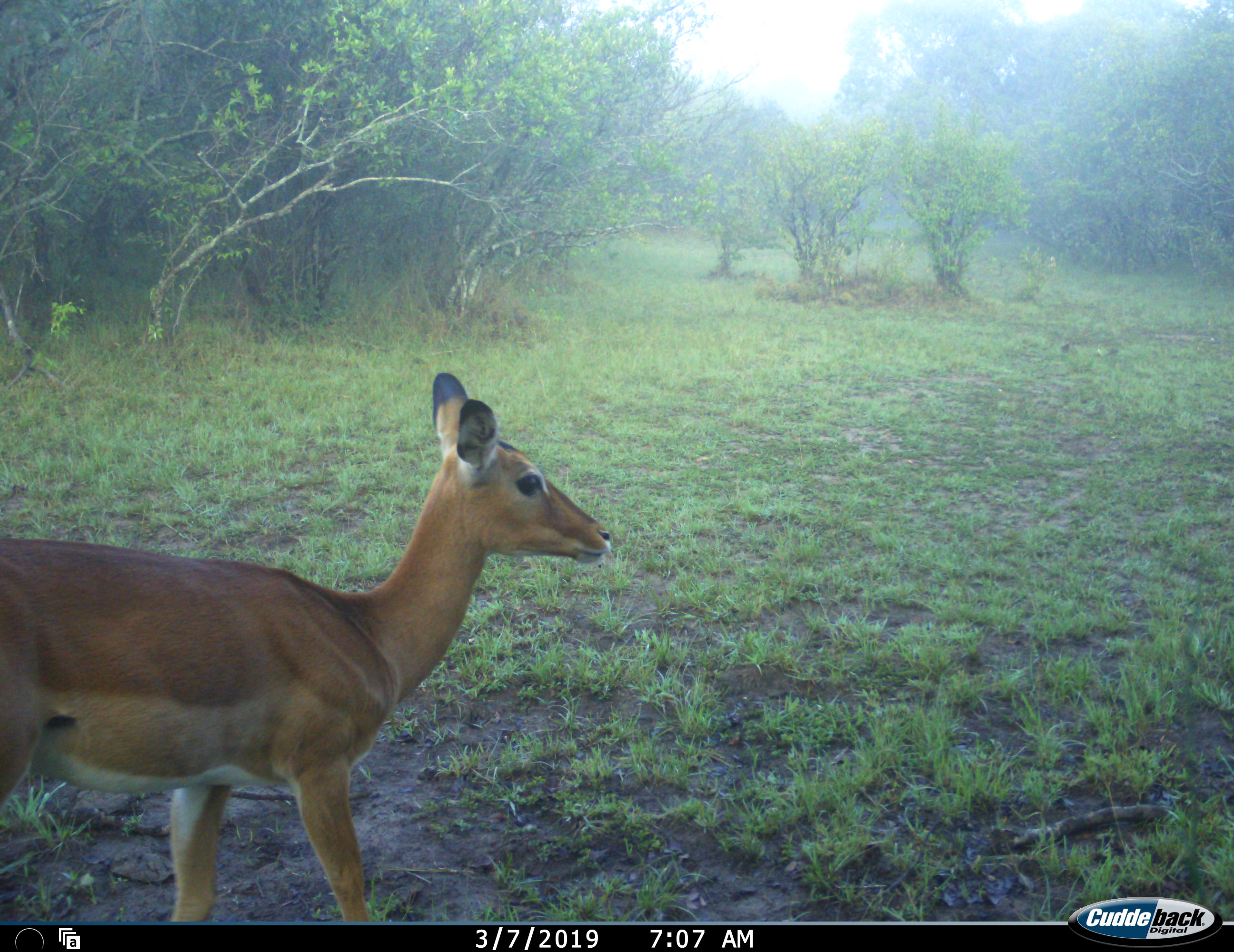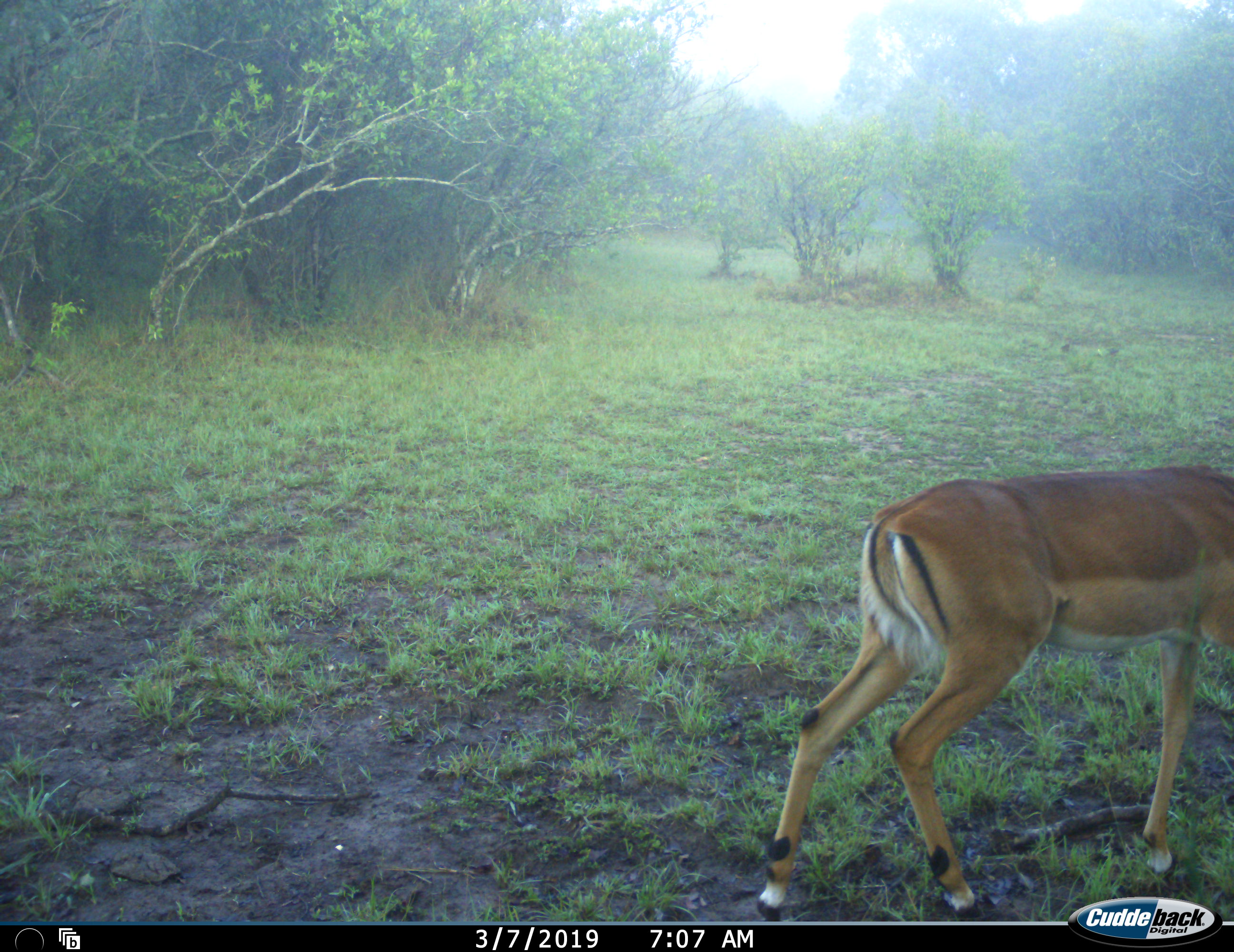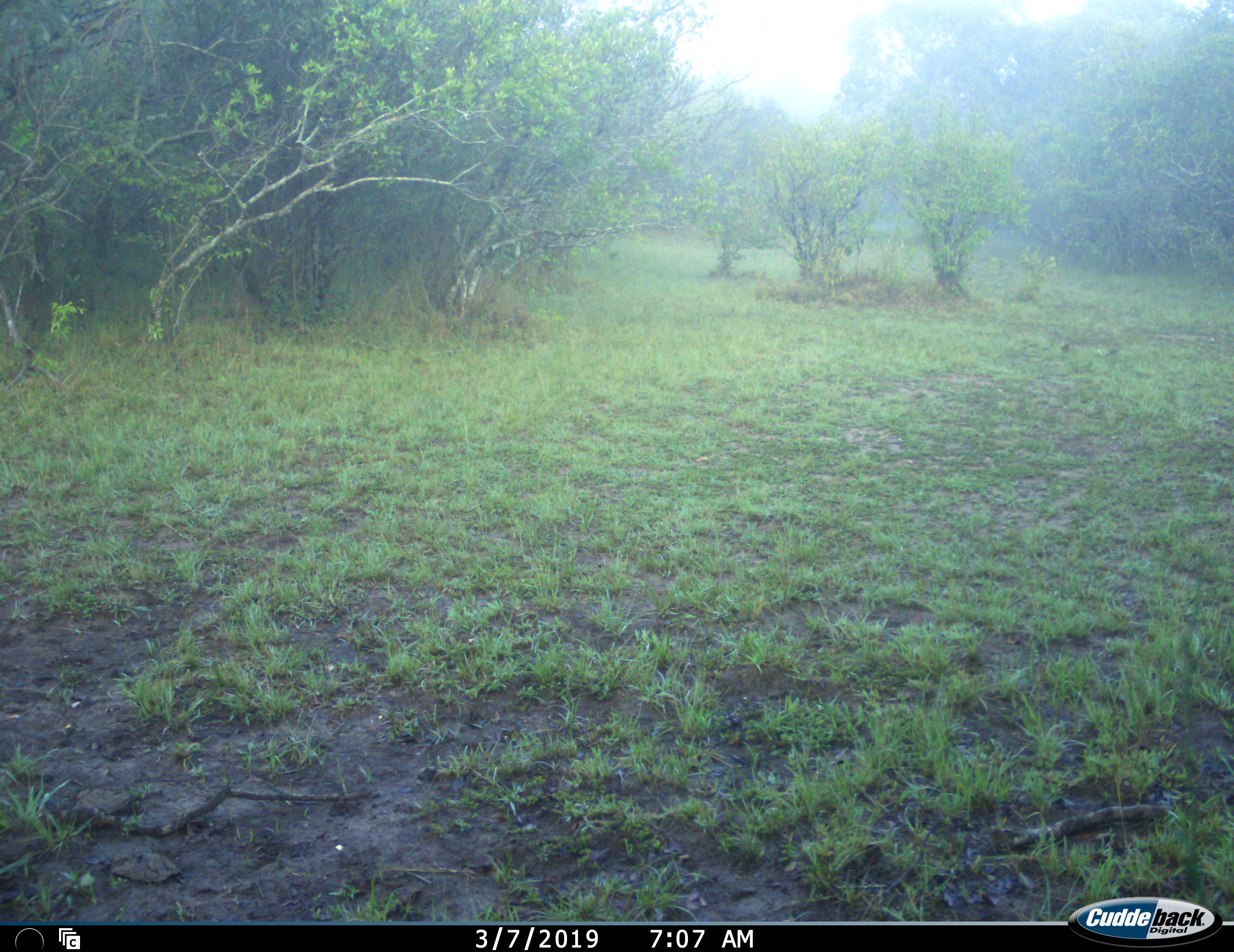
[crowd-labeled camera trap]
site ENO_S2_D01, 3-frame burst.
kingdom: Animalia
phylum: Chordata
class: Mammalia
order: Artiodactyla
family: Bovidae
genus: Aepyceros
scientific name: Aepyceros melampus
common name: impala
Impala (Aepyceros melampus), count 1. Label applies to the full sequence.